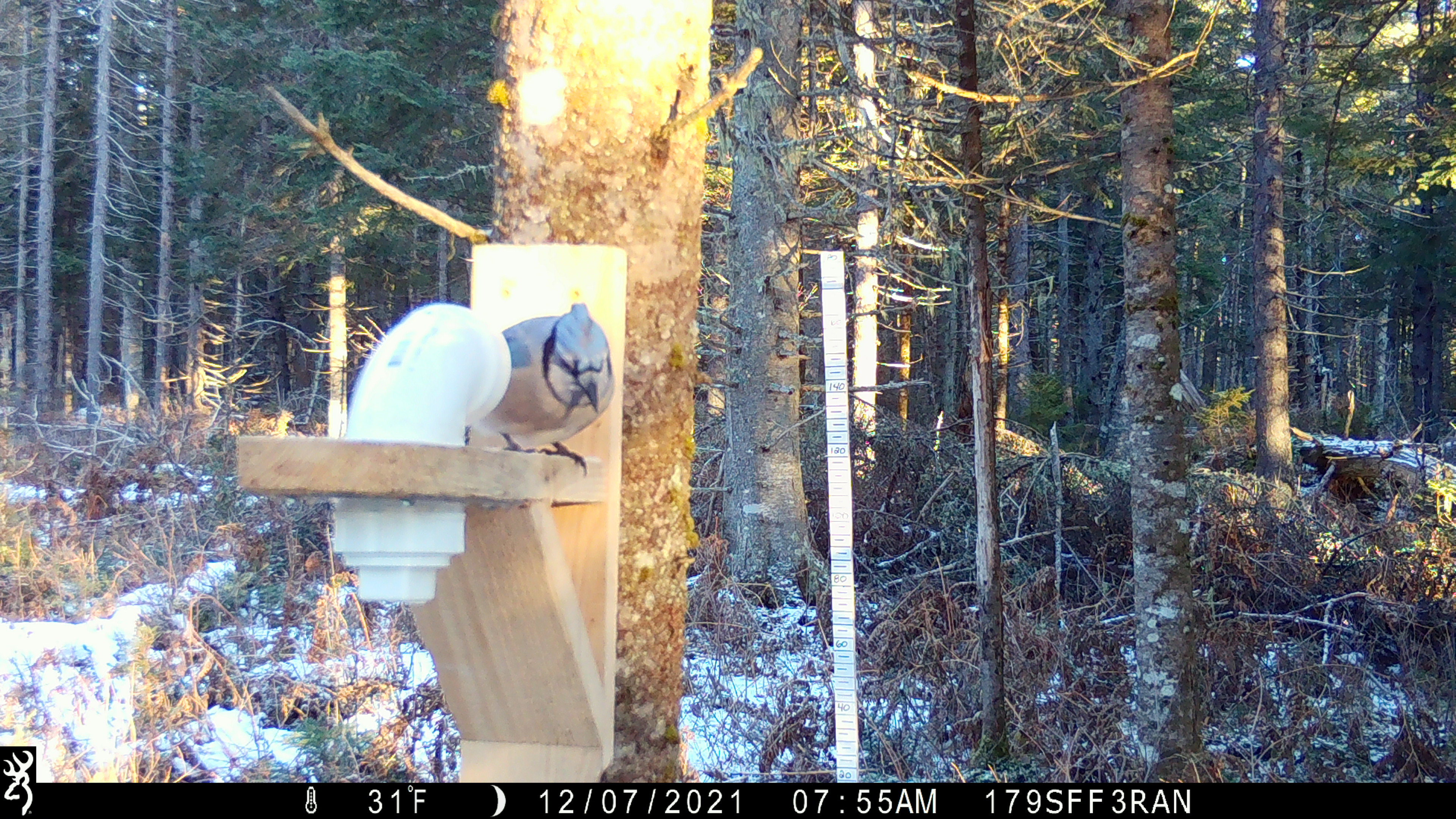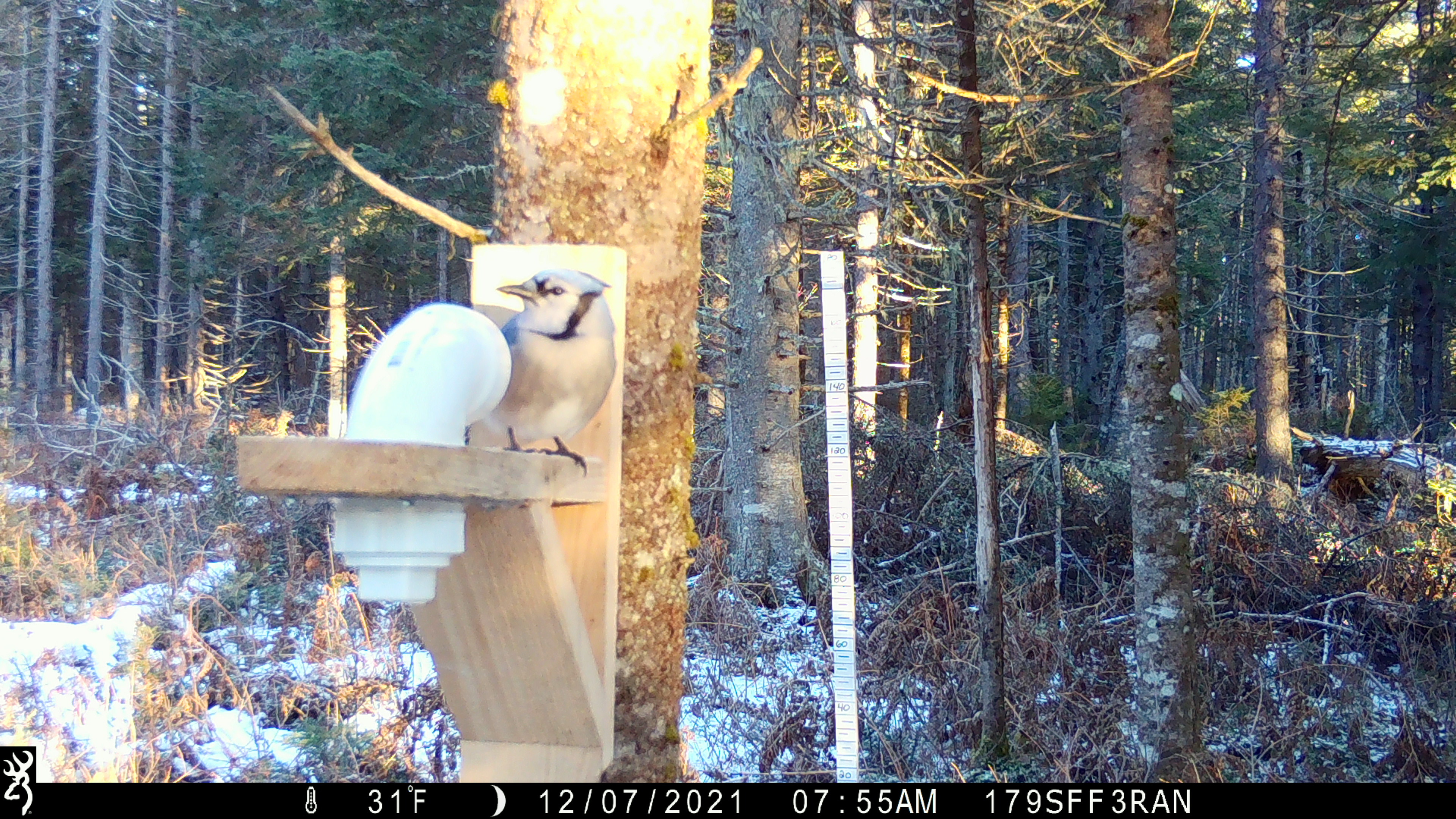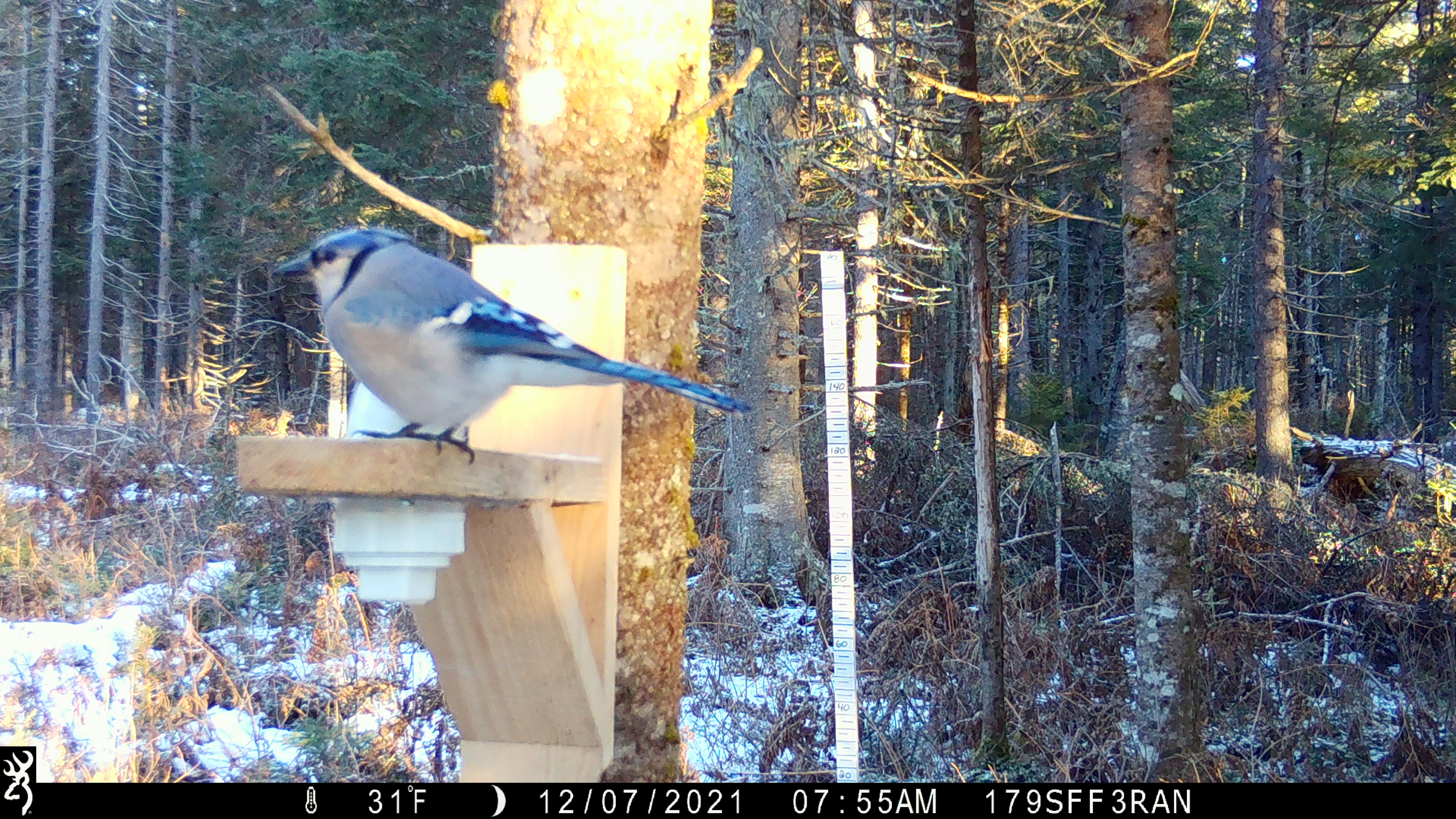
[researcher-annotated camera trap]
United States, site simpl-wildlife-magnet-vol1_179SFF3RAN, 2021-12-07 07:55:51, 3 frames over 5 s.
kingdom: Animalia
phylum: Chordata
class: Aves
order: Passeriformes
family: Corvidae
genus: Cyanocitta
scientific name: Cyanocitta cristata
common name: blue jay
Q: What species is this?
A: Blue jay (Cyanocitta cristata).